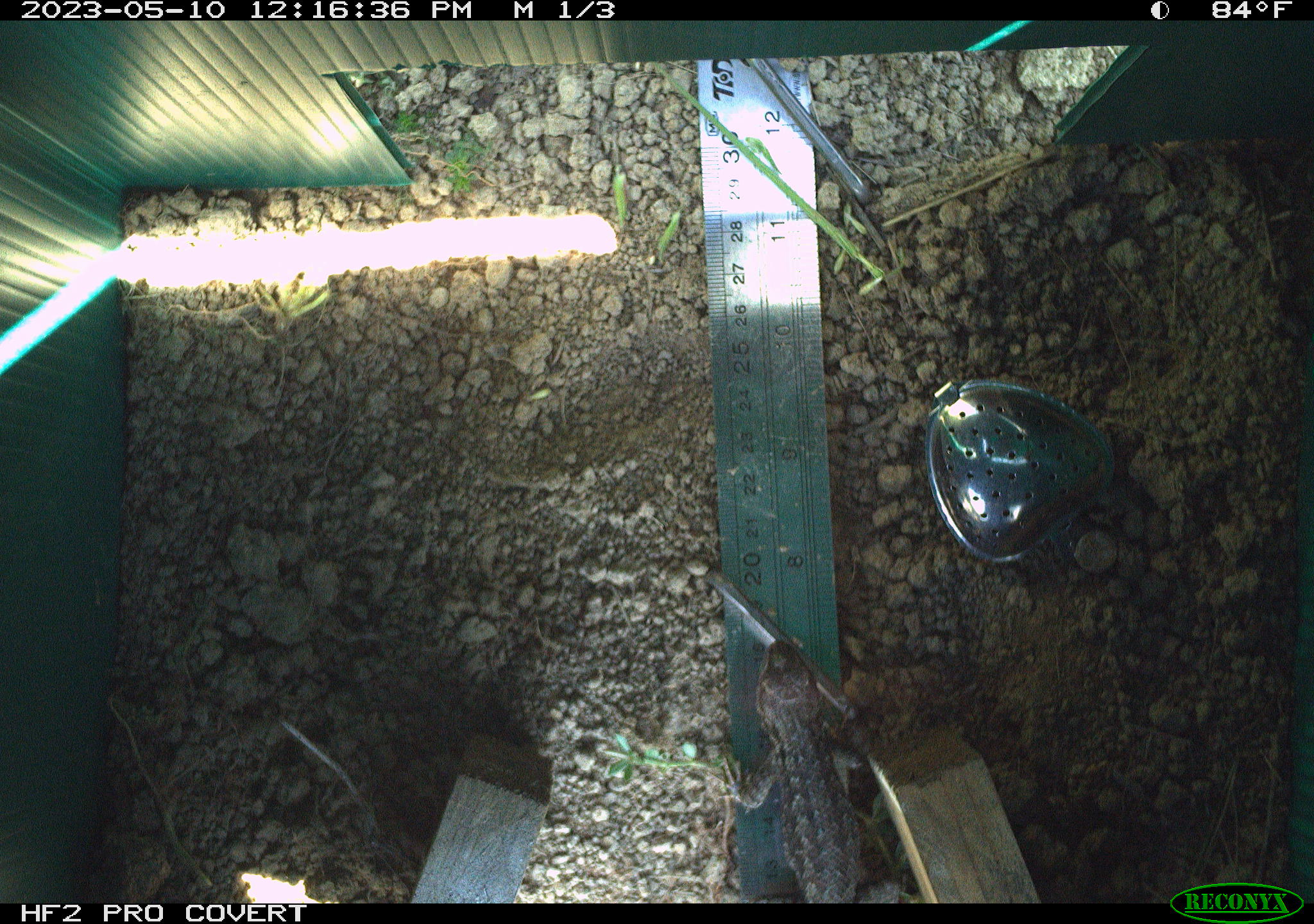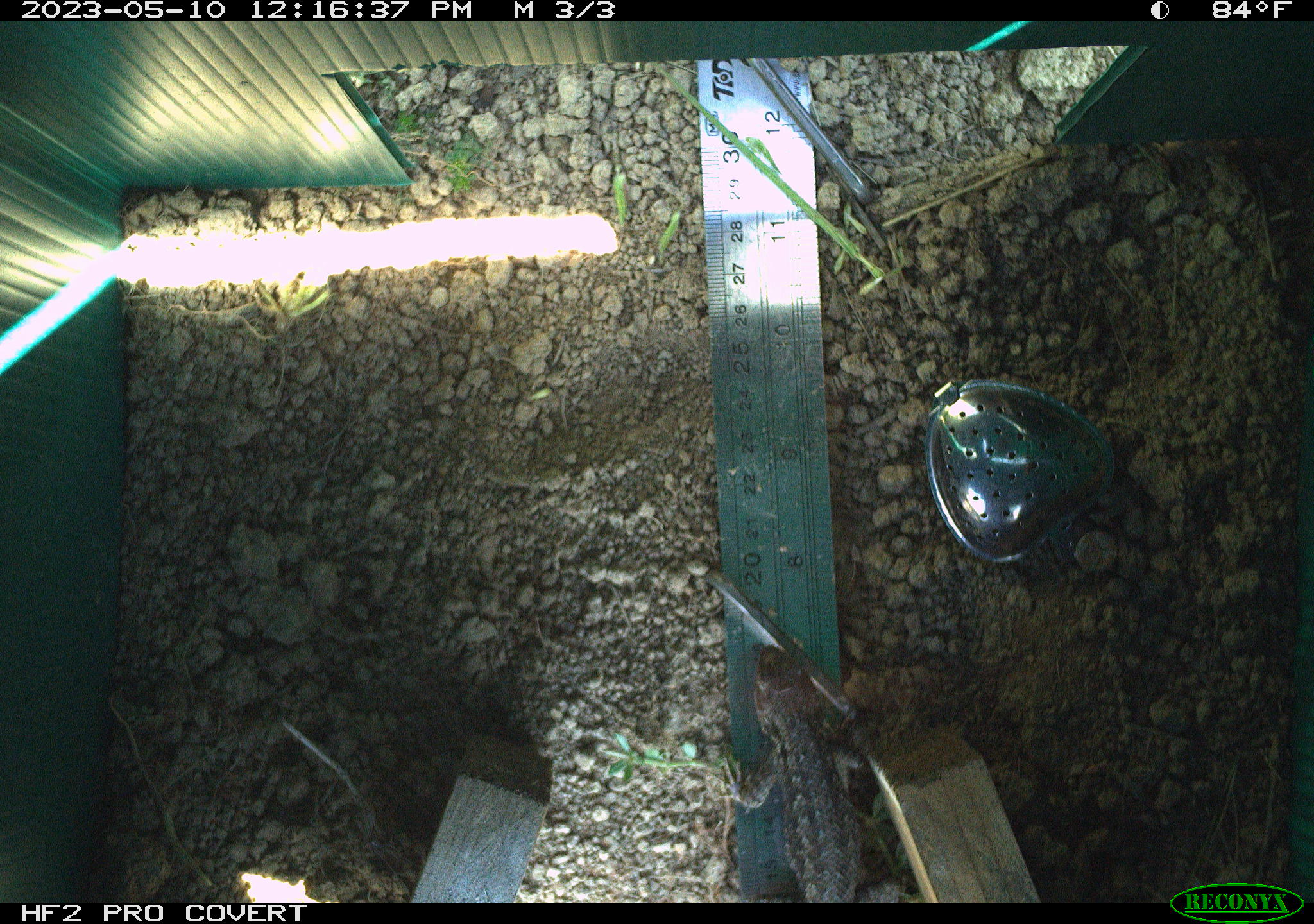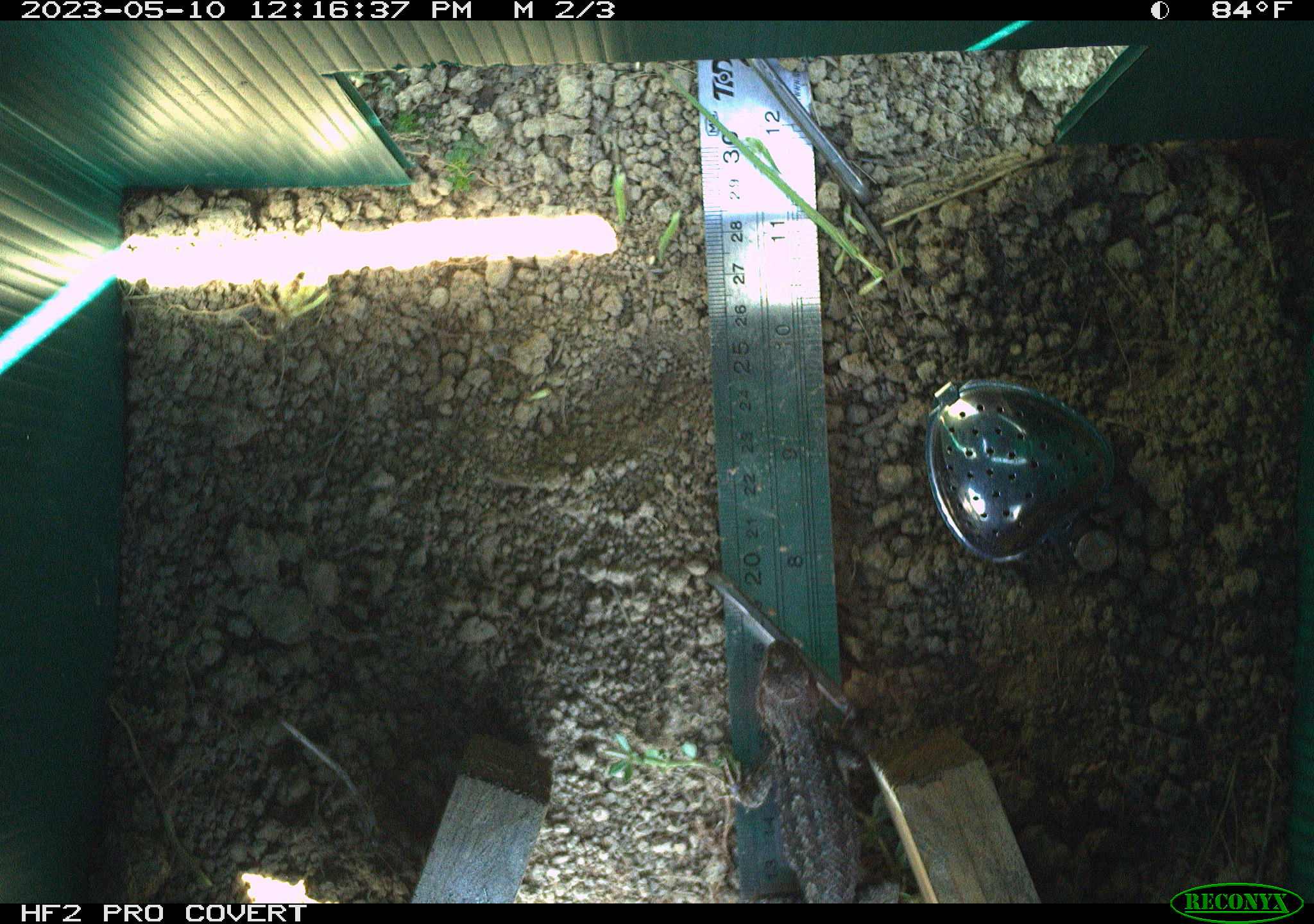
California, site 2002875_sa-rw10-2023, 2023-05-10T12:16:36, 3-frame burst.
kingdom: Animalia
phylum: Chordata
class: Reptilia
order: Squamata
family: Phrynosomatidae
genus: Sceloporus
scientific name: Sceloporus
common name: spiny lizards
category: sceloporus species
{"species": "sceloporus species (spiny lizards) (Sceloporus)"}